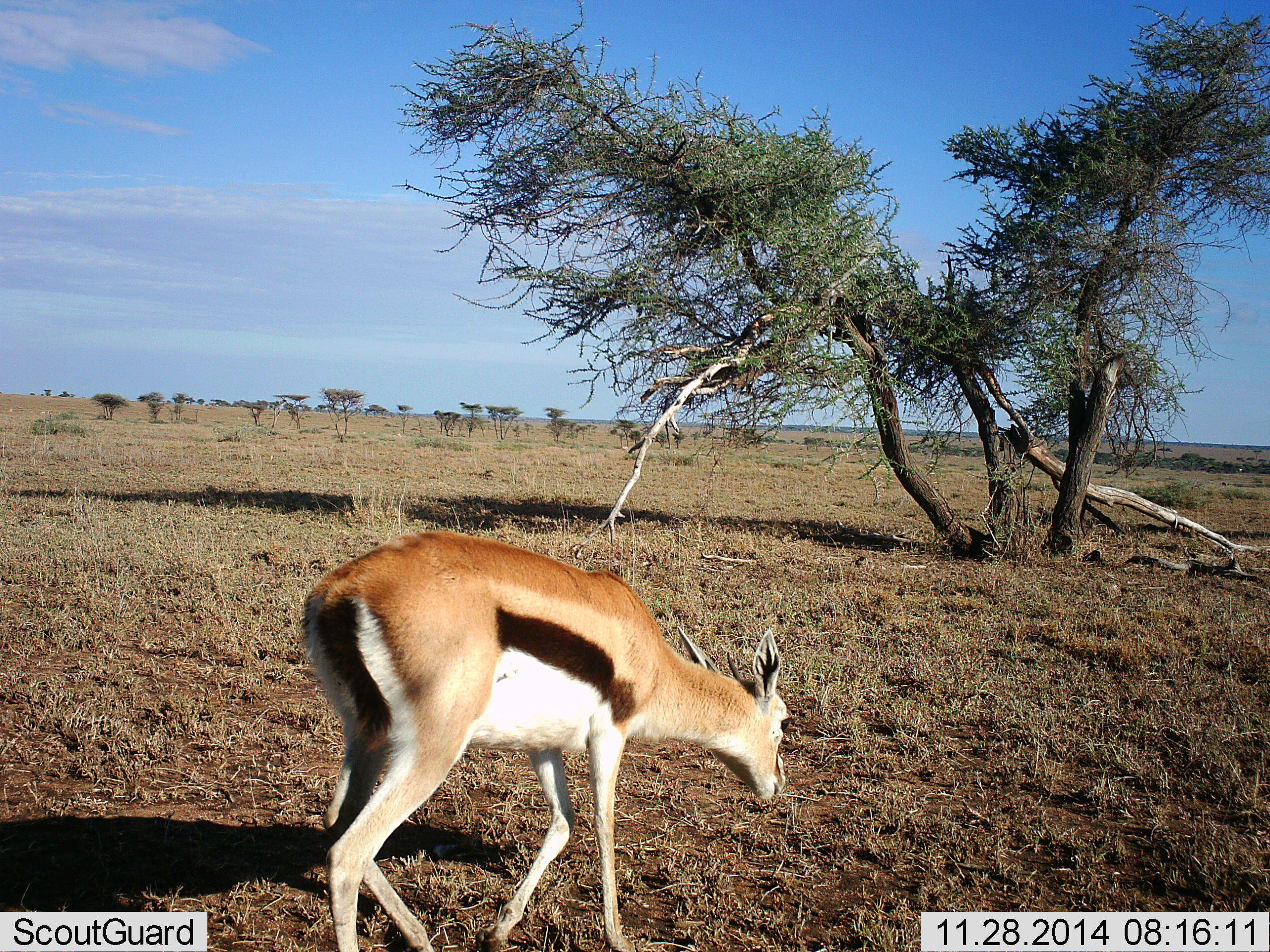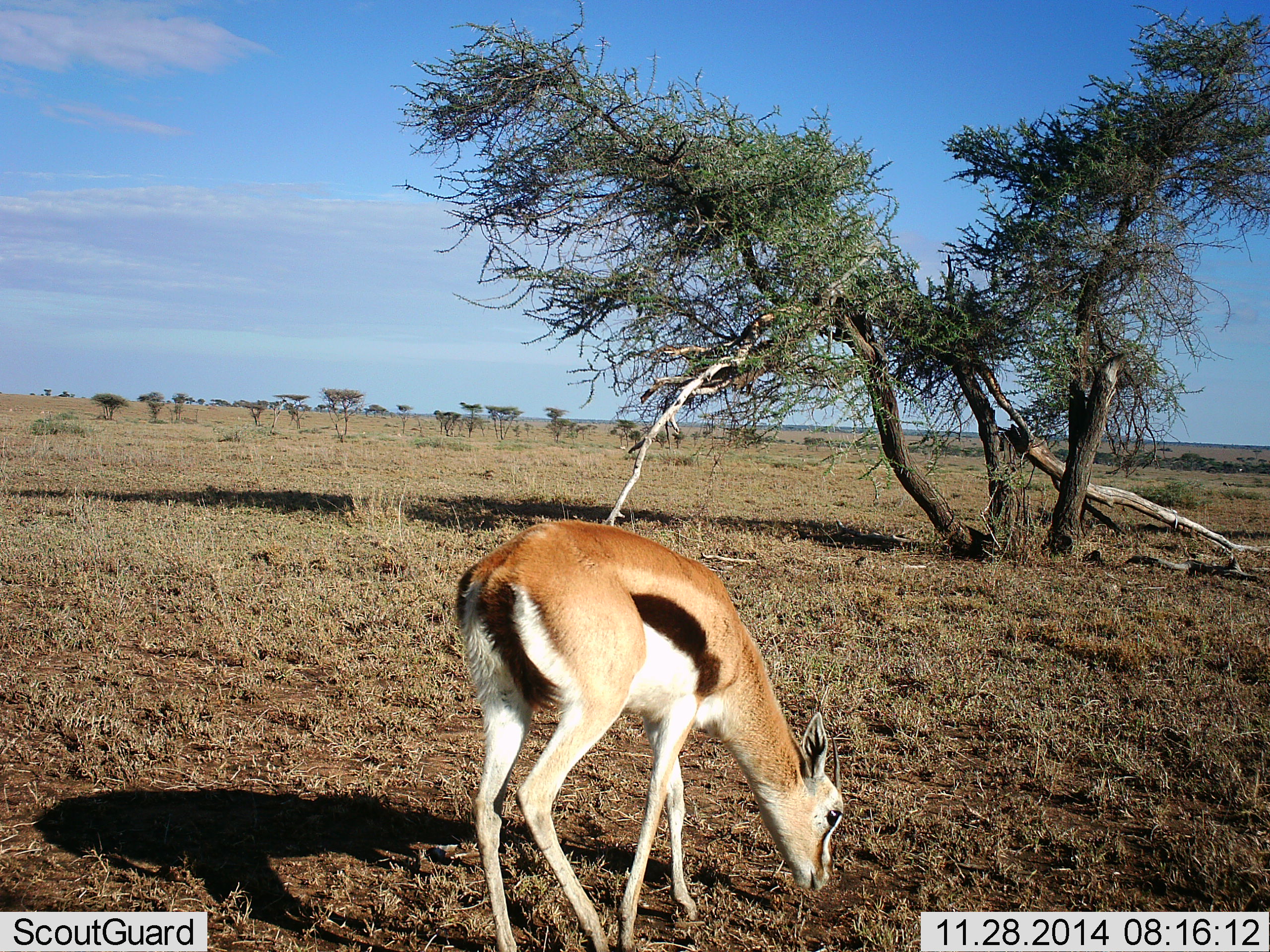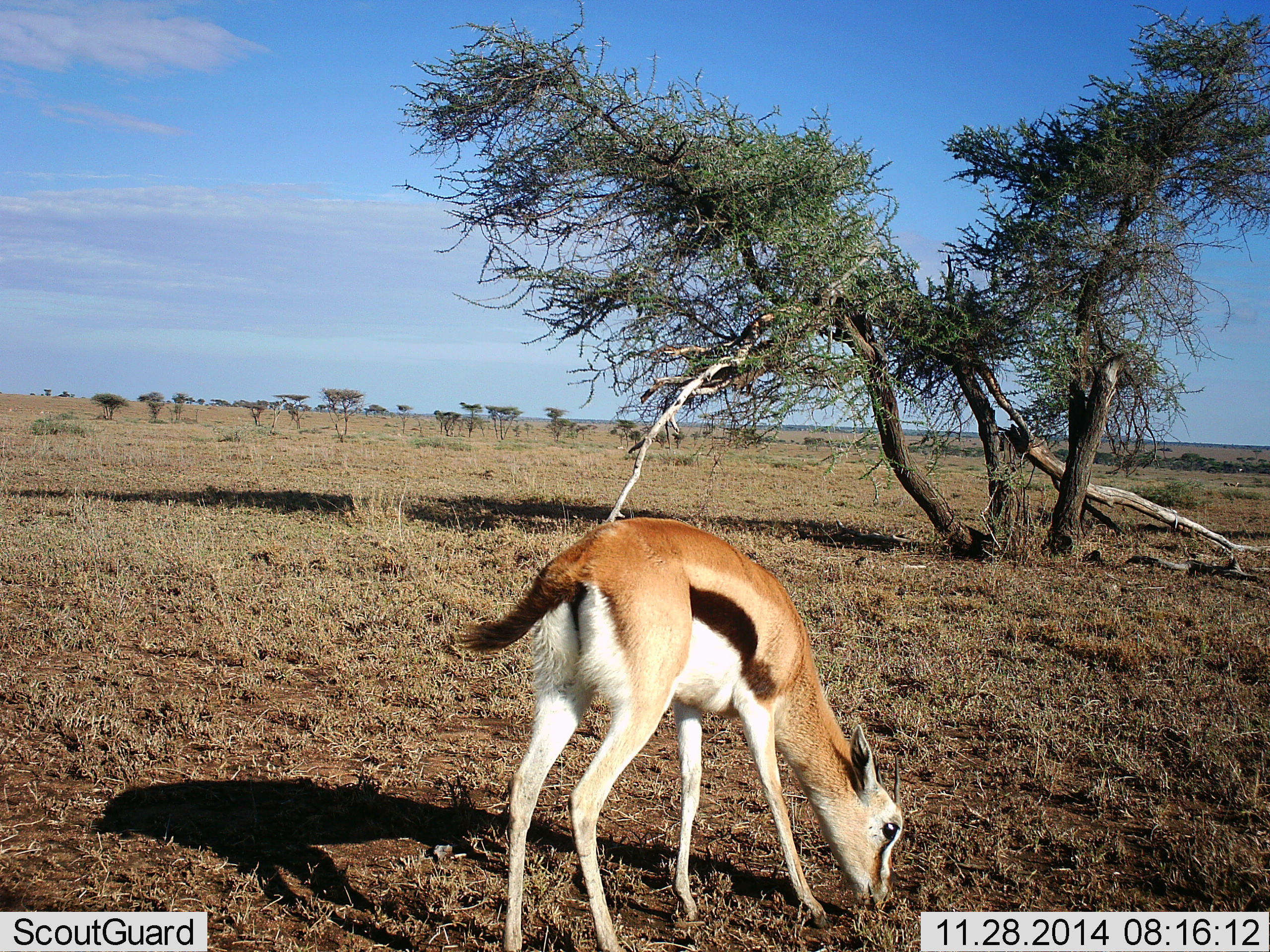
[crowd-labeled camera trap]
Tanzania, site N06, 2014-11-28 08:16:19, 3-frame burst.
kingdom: Animalia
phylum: Chordata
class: Mammalia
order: Artiodactyla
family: Bovidae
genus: Eudorcas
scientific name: Eudorcas thomsonii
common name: thomson's gazelle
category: gazellethomsons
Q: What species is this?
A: Gazellethomsons (thomson's gazelle) (Eudorcas thomsonii).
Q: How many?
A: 1.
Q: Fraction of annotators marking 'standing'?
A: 0%.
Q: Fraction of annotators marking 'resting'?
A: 0%.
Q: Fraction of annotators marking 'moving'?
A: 30%.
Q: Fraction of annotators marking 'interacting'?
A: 0%.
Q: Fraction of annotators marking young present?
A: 0%.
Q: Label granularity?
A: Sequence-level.